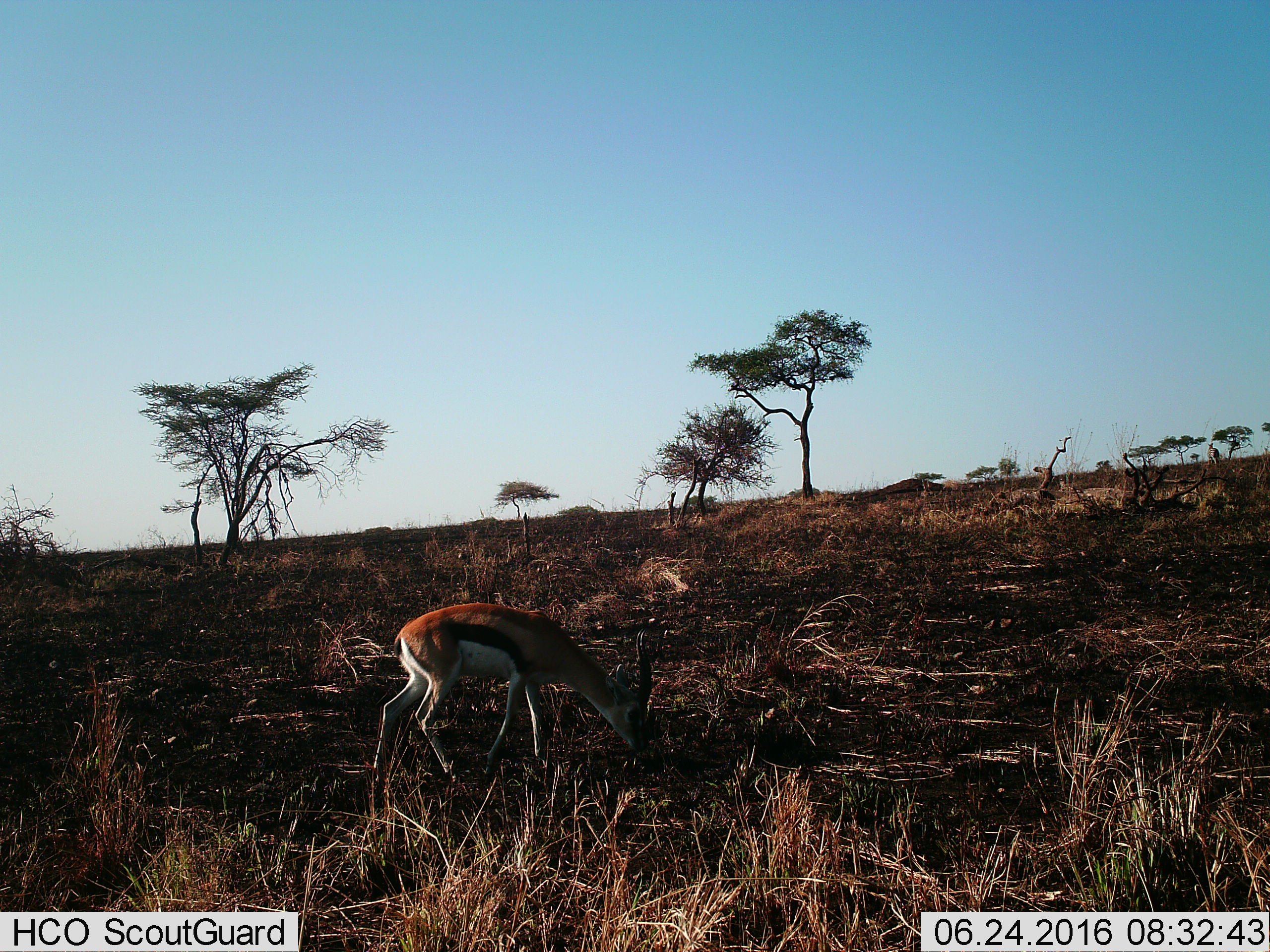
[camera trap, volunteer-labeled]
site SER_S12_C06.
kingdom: Animalia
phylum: Chordata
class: Mammalia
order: Artiodactyla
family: Bovidae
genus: Eudorcas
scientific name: Eudorcas thomsonii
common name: thomson's gazelle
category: gazellethomsons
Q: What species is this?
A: Gazellethomsons (thomson's gazelle) (Eudorcas thomsonii).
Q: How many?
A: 1.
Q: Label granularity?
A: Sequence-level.